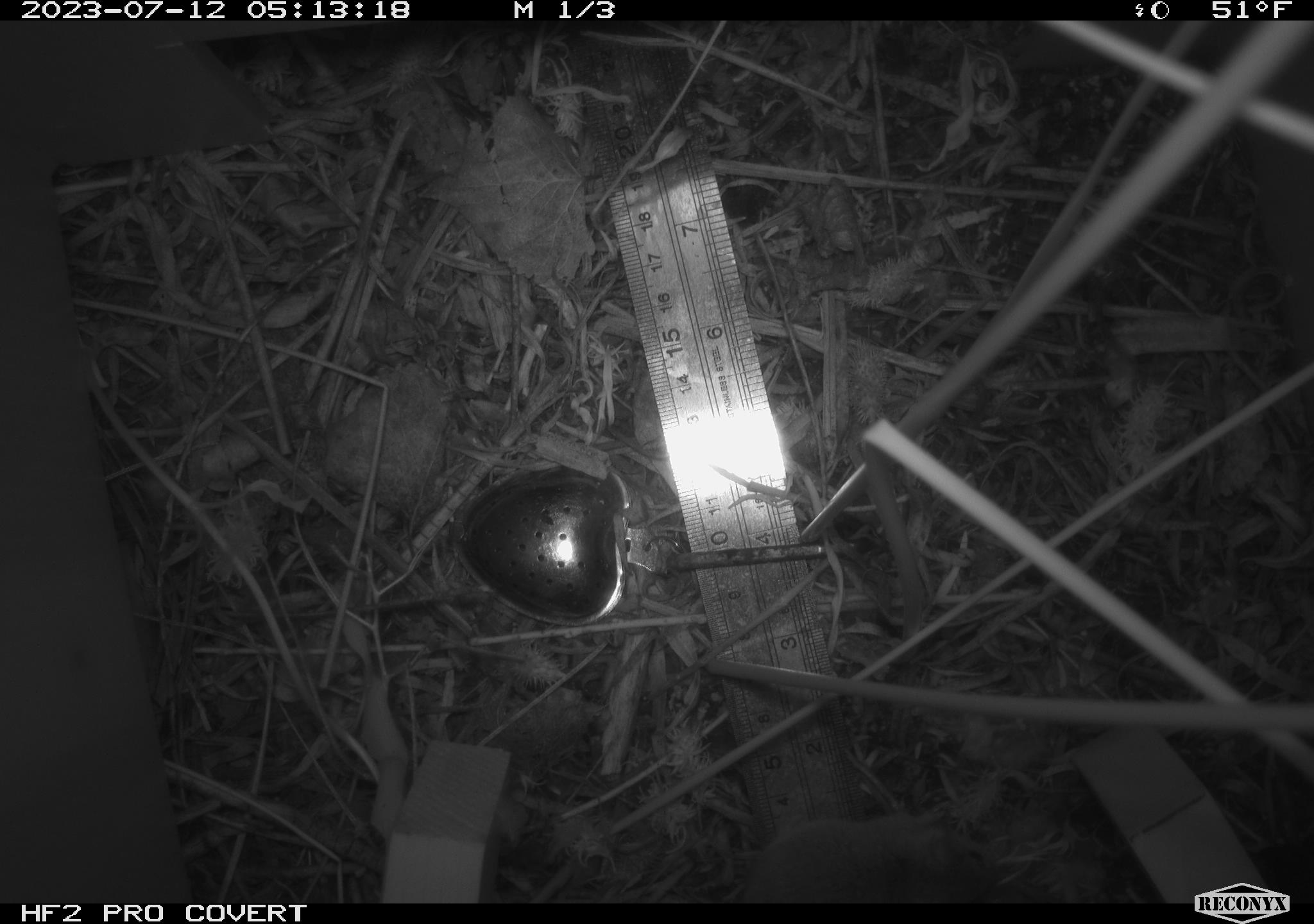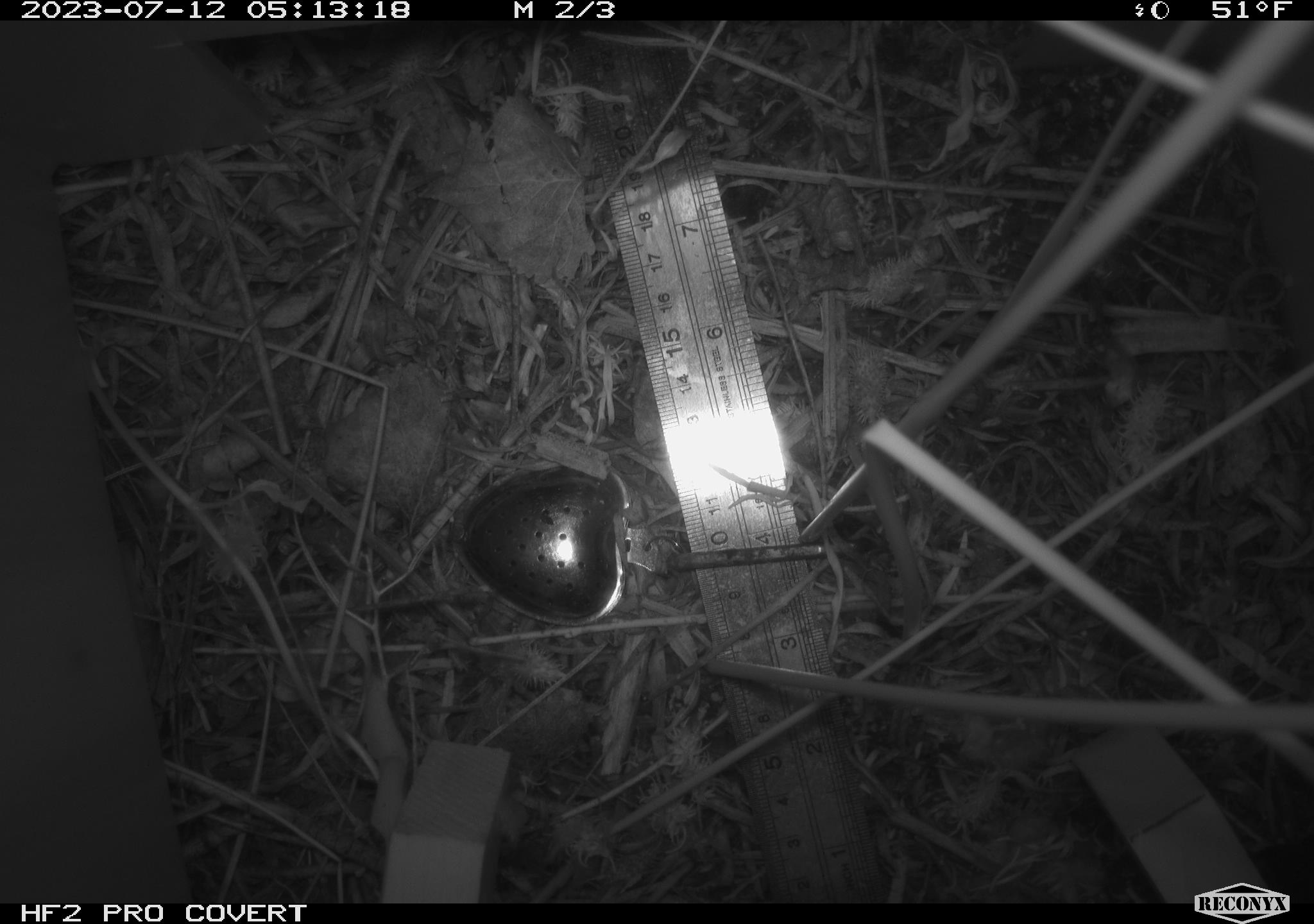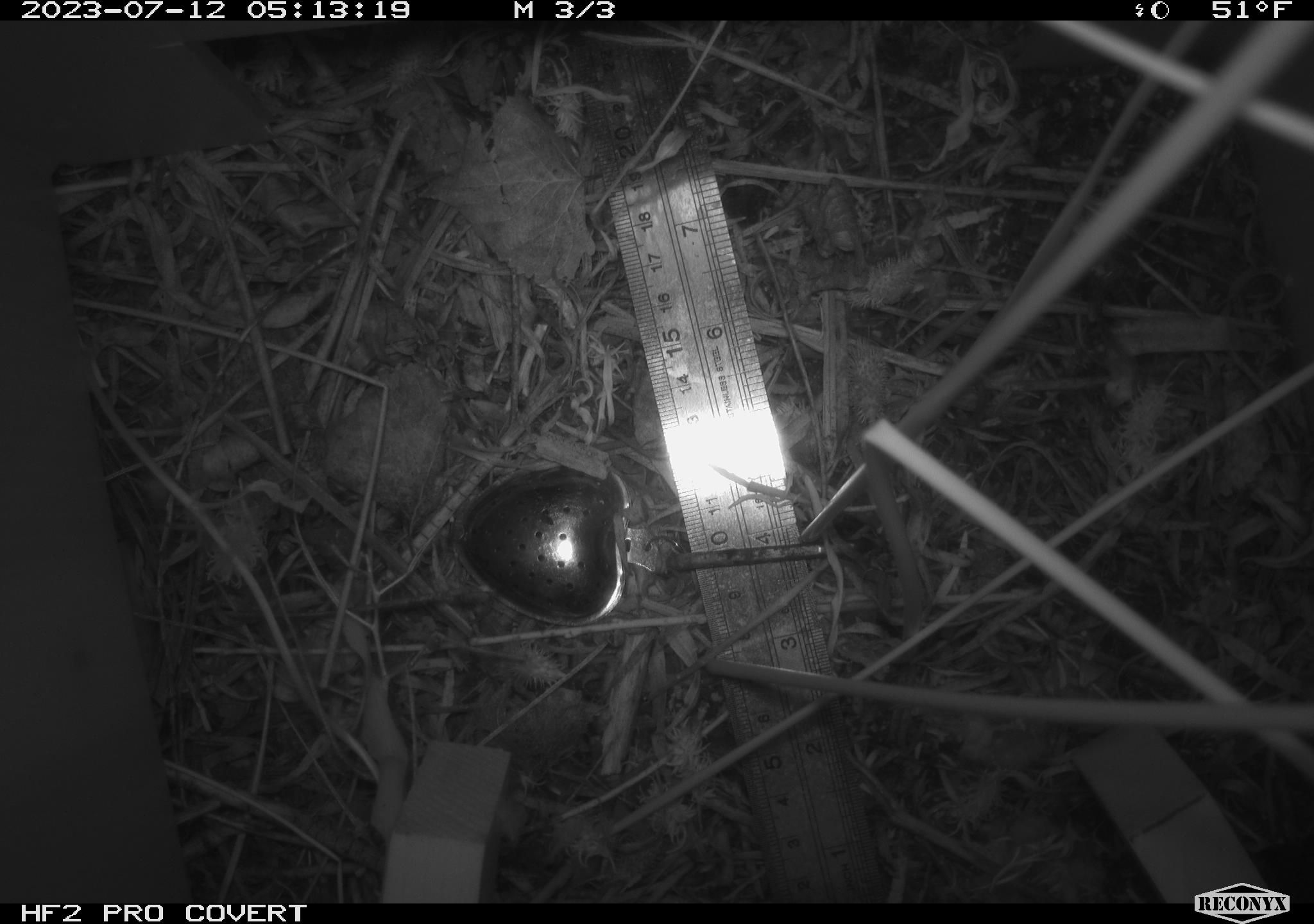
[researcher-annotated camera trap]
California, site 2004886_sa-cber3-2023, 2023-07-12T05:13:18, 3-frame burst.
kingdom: Animalia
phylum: Chordata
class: Mammalia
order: Rodentia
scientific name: Rodentia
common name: mouse species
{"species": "mouse species (Rodentia)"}